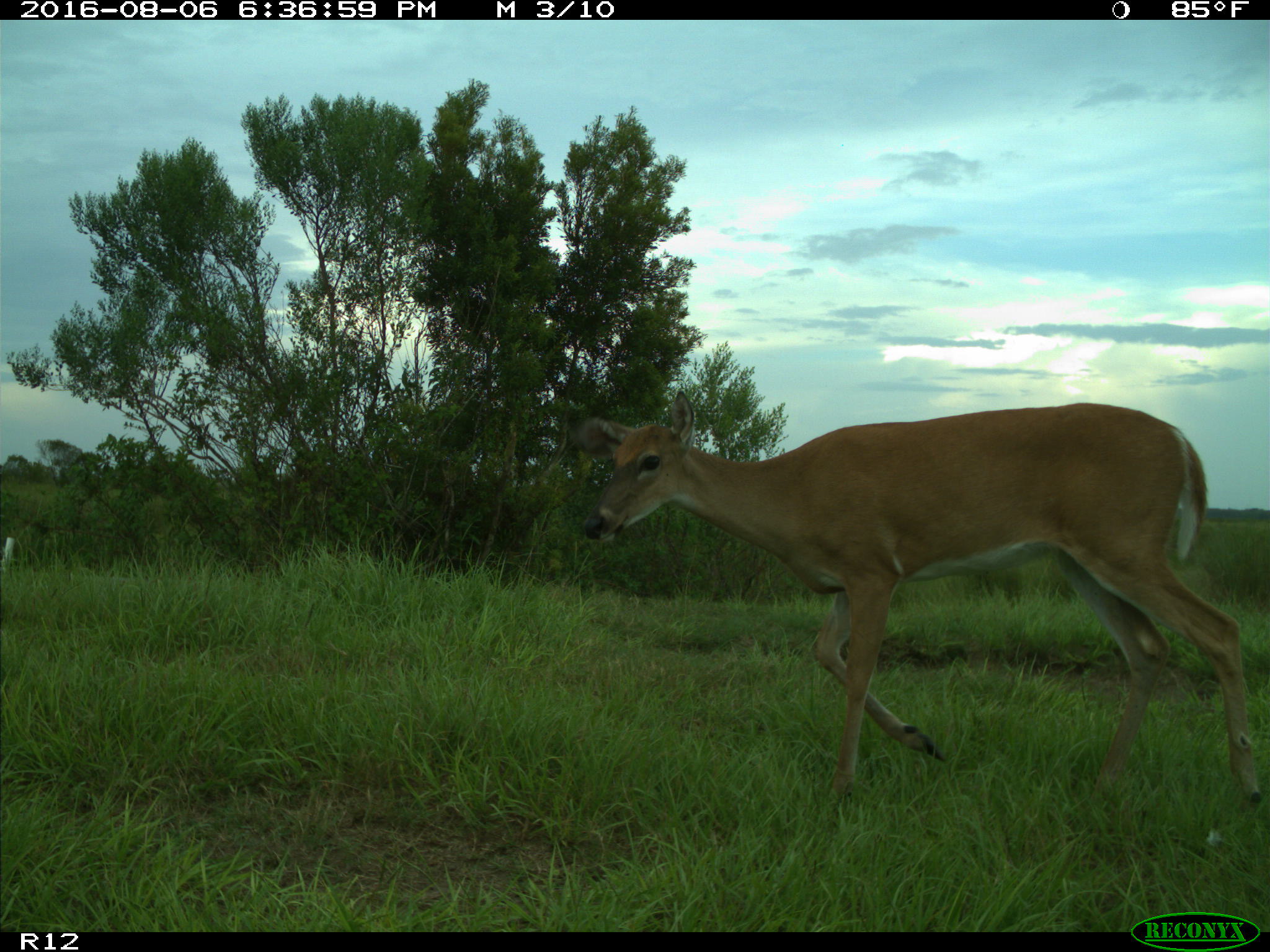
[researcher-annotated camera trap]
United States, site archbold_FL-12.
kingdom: Animalia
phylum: Chordata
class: Mammalia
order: Artiodactyla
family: Cervidae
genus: Odocoileus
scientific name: Odocoileus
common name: deer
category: unidentified deer